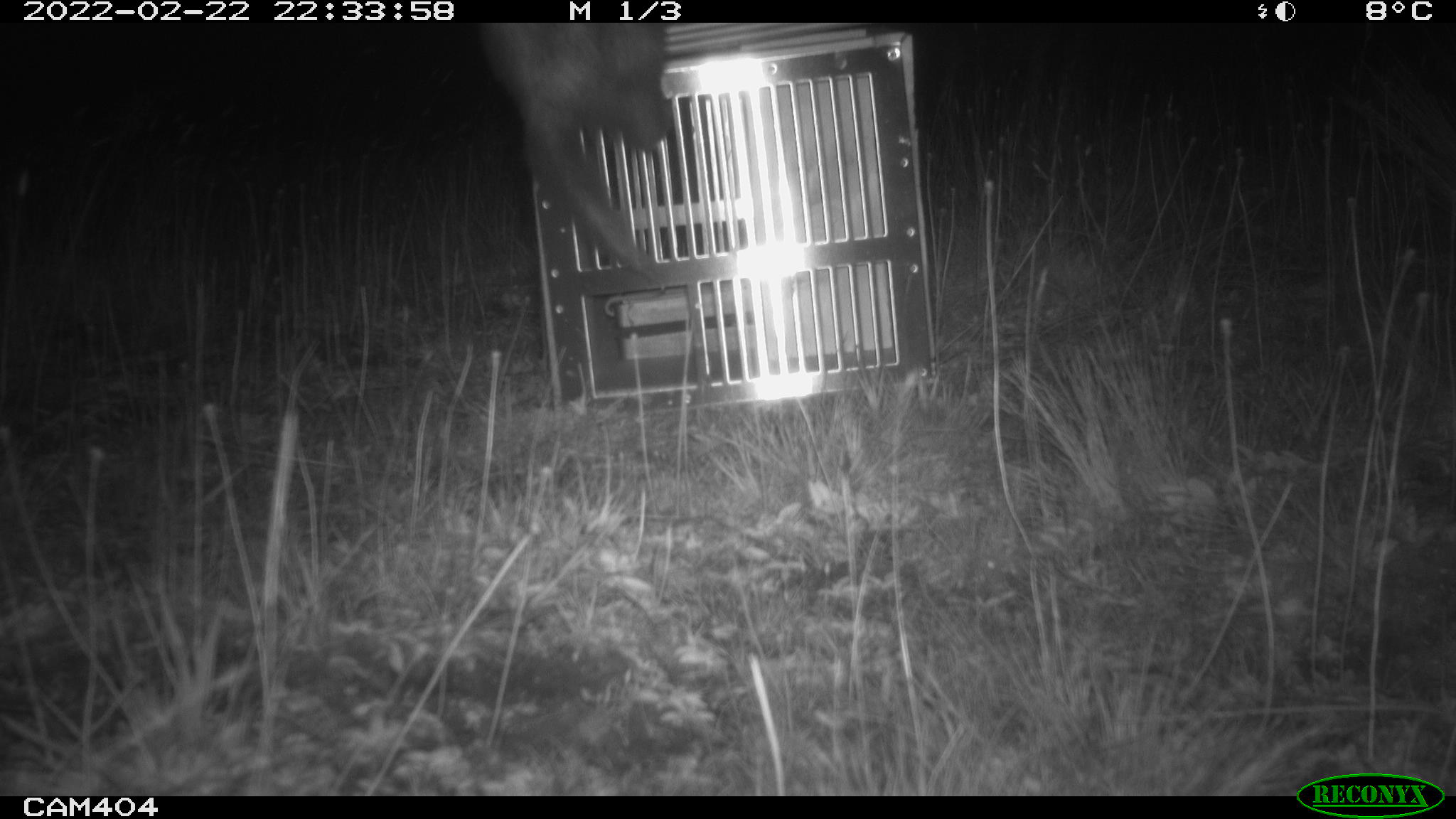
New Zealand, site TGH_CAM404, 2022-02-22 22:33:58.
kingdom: Animalia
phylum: Chordata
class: Mammalia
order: Carnivora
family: Mustelidae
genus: Mustela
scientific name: Mustela furo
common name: ferret